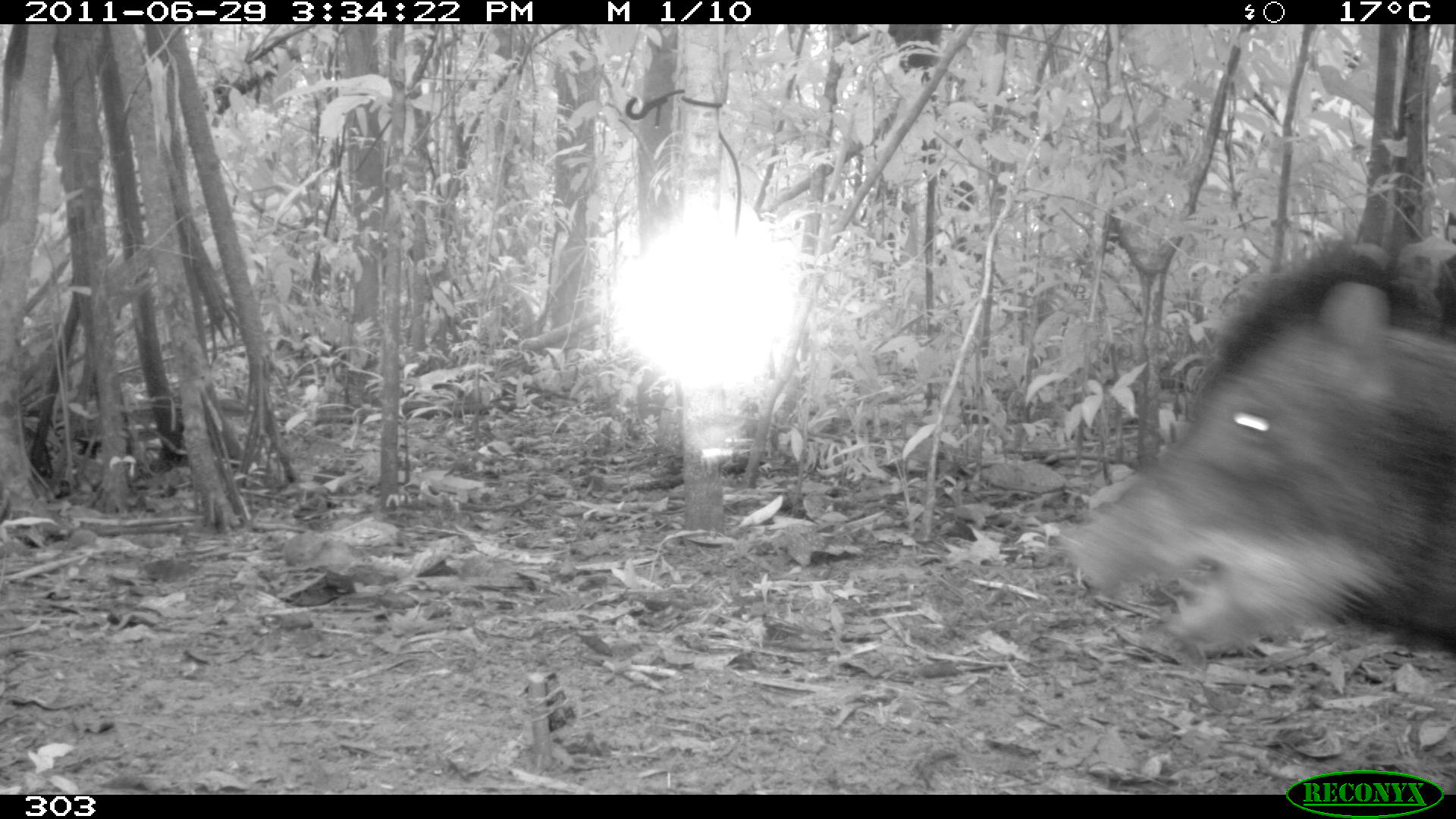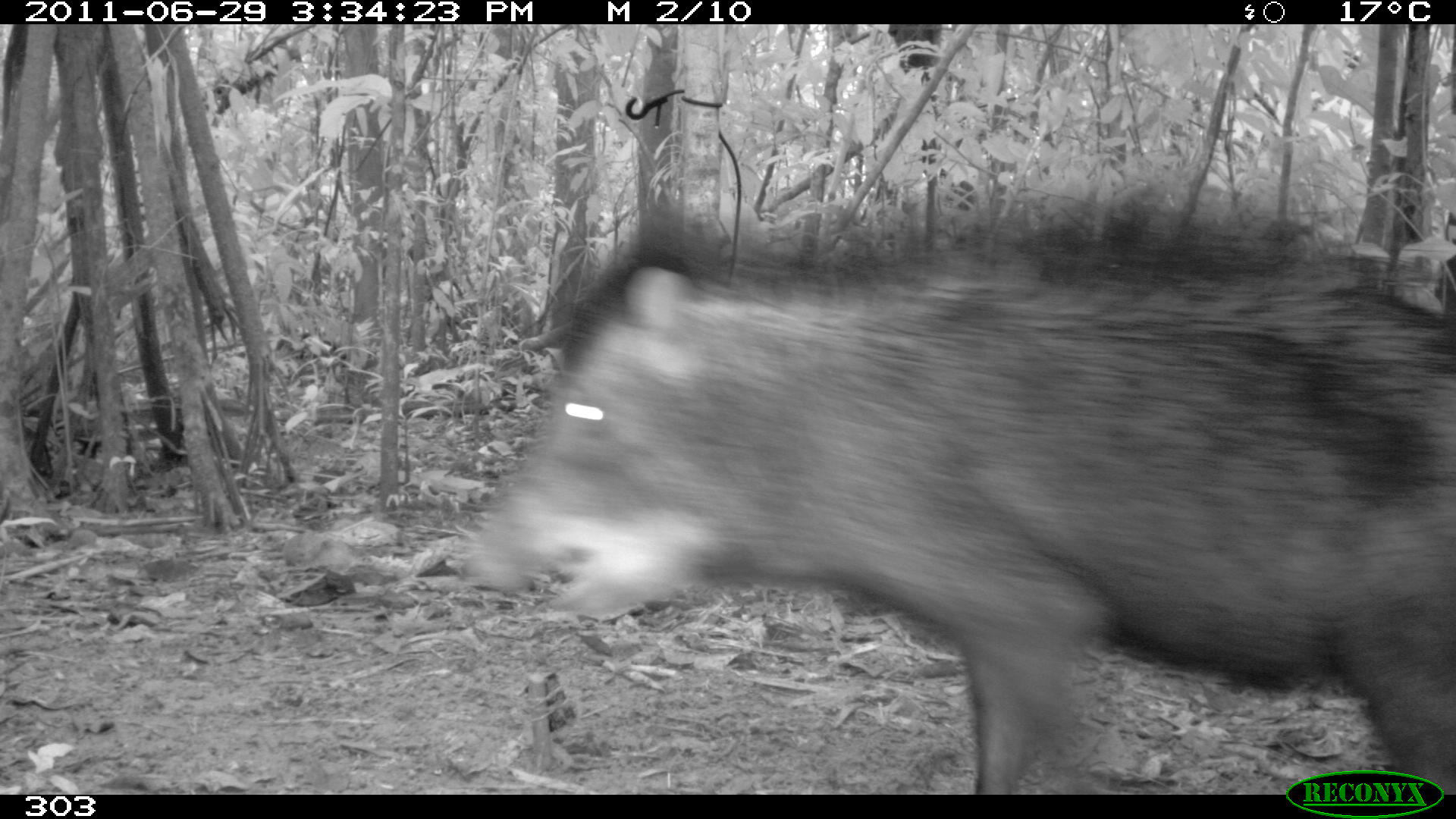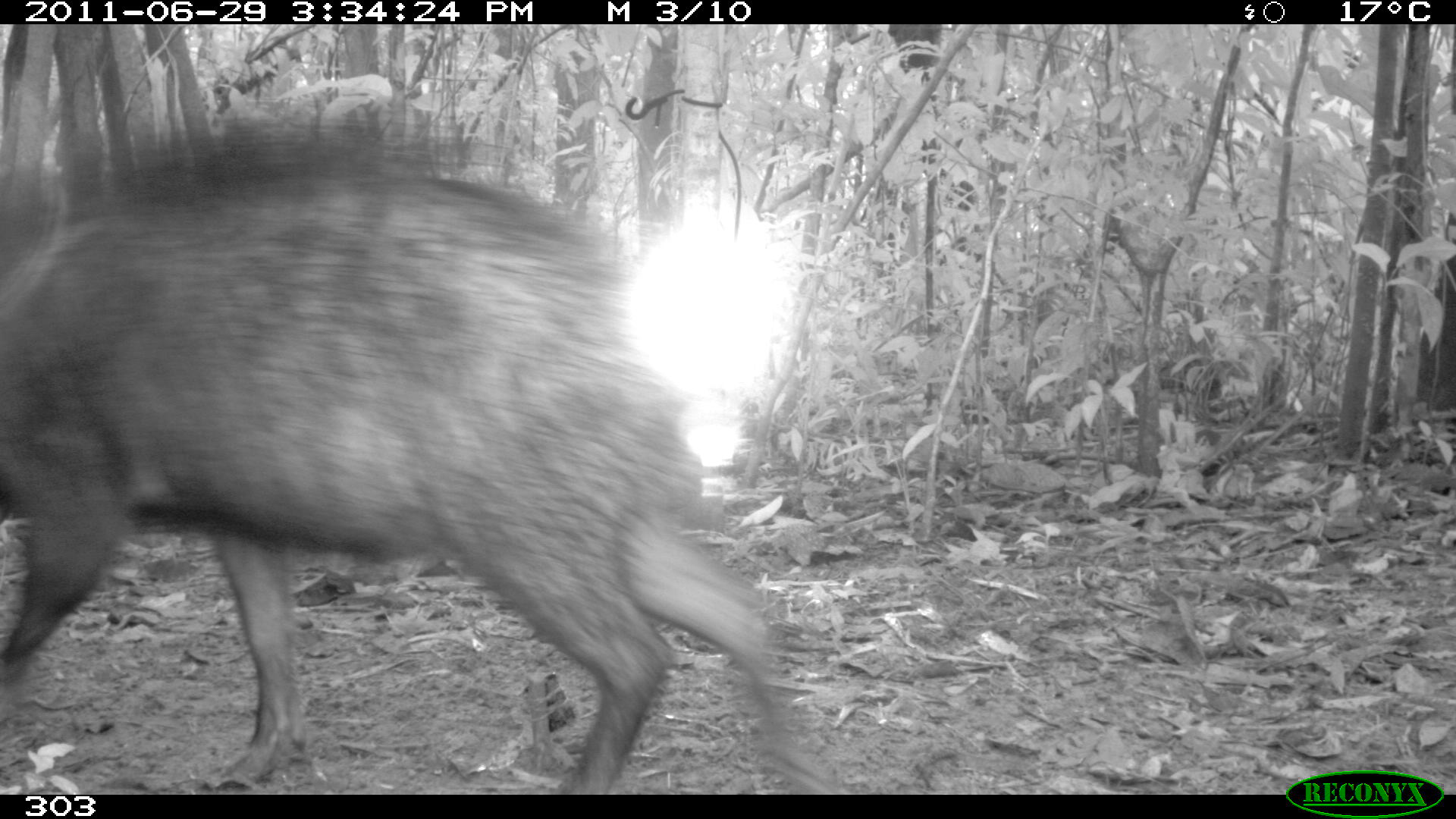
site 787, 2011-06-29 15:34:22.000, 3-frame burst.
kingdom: Animalia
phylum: Chordata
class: Mammalia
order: Artiodactyla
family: Tayassuidae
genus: Tayassu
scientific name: Tayassu pecari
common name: white-lipped peccary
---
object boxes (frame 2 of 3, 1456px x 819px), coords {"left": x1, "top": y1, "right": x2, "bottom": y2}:
tayassu pecari: {"left": 456, "top": 190, "right": 1454, "bottom": 770}